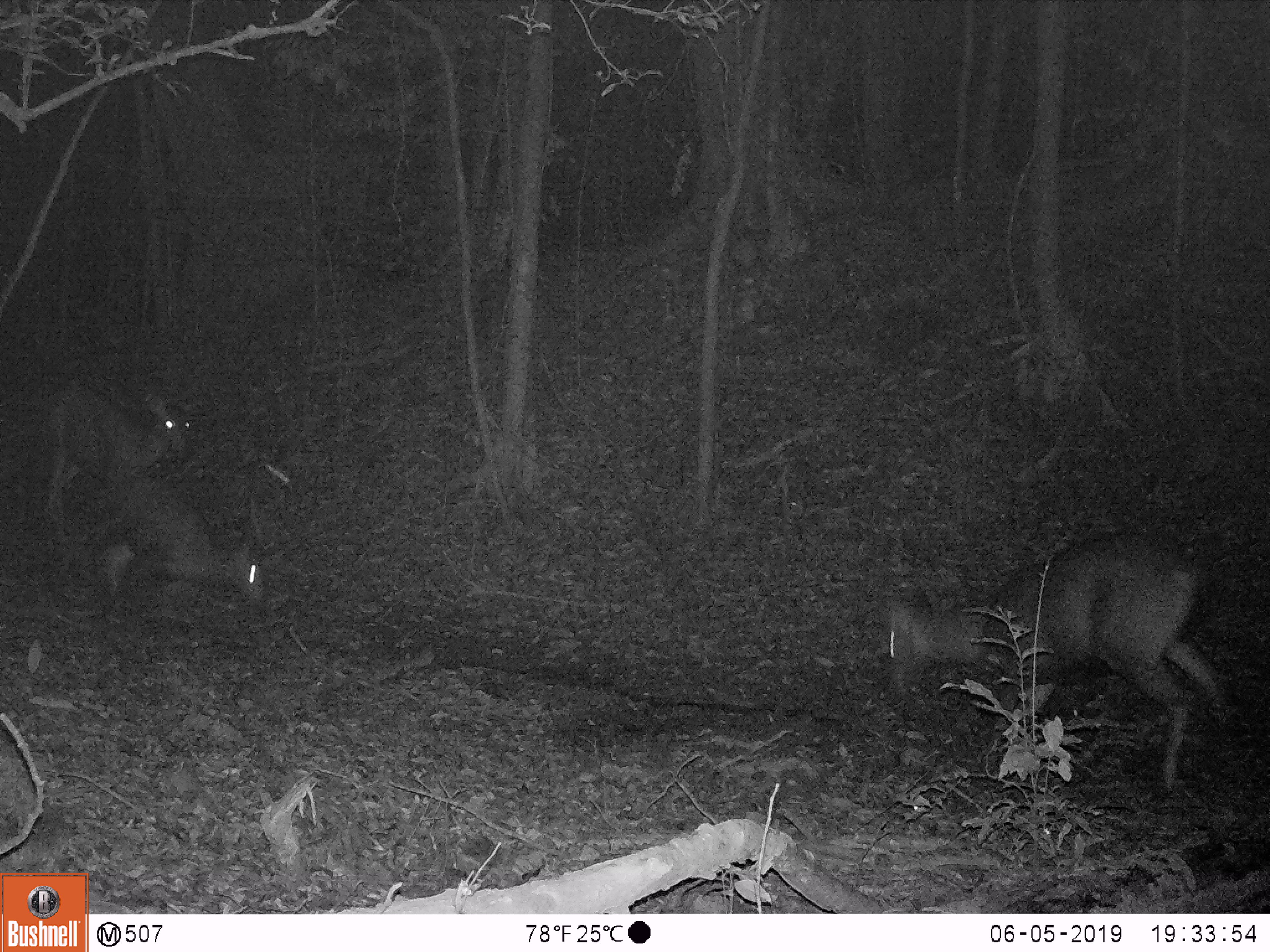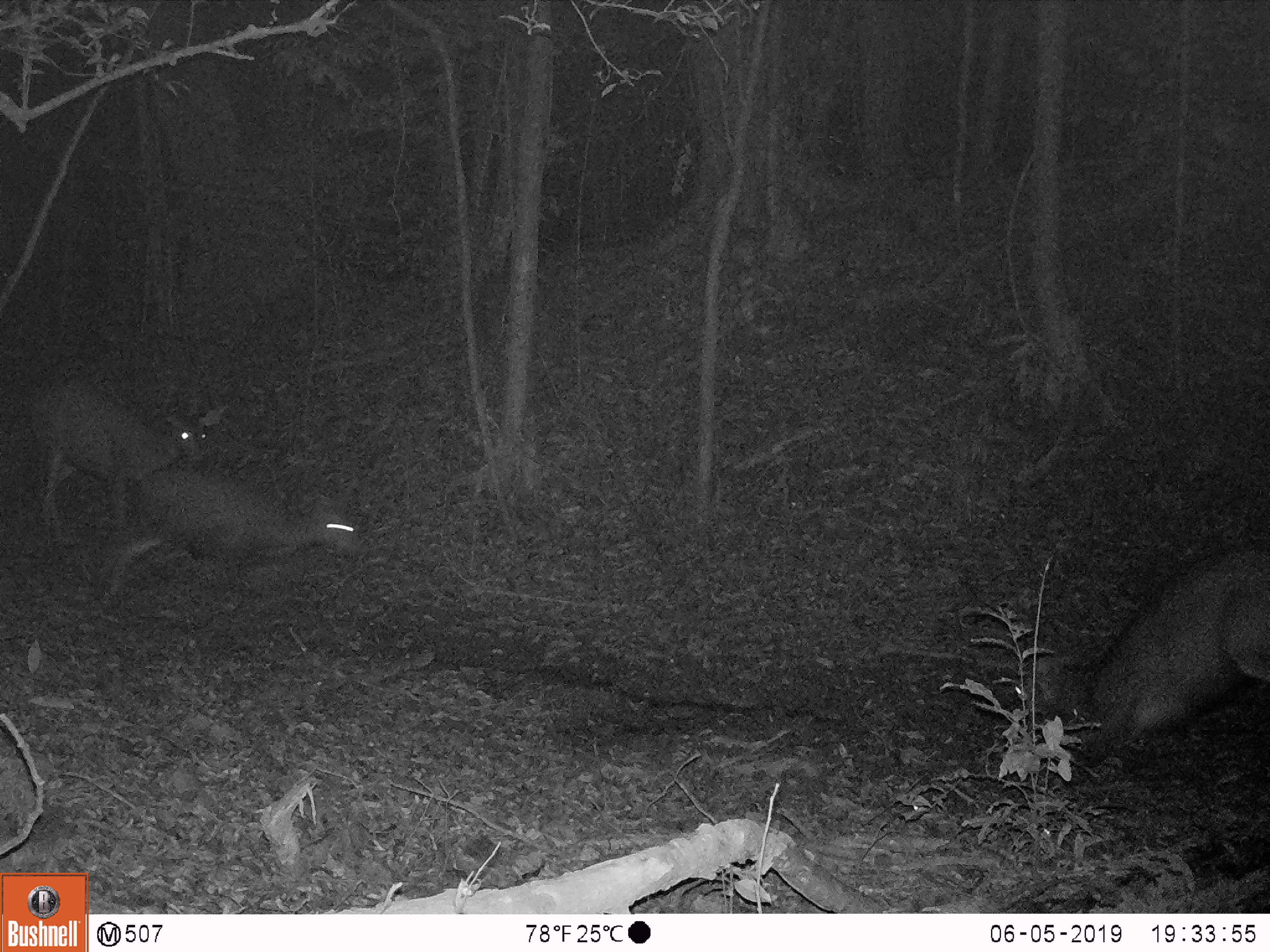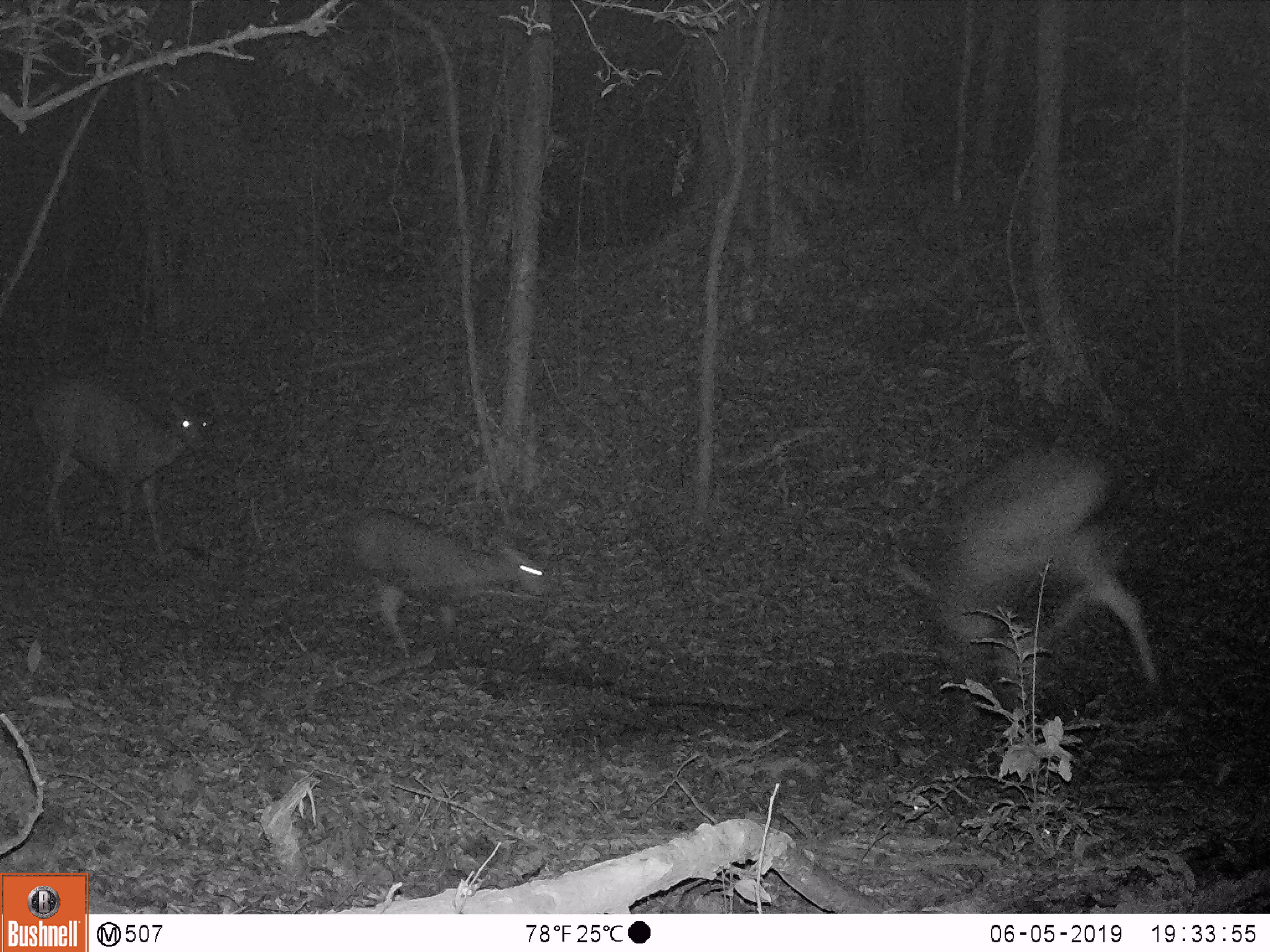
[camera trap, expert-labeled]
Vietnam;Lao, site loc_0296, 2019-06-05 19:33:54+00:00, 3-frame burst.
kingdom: Animalia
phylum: Chordata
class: Mammalia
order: Artiodactyla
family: Cervidae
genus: Rusa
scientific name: Rusa unicolor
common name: sambar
Sambar (Rusa unicolor). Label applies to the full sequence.